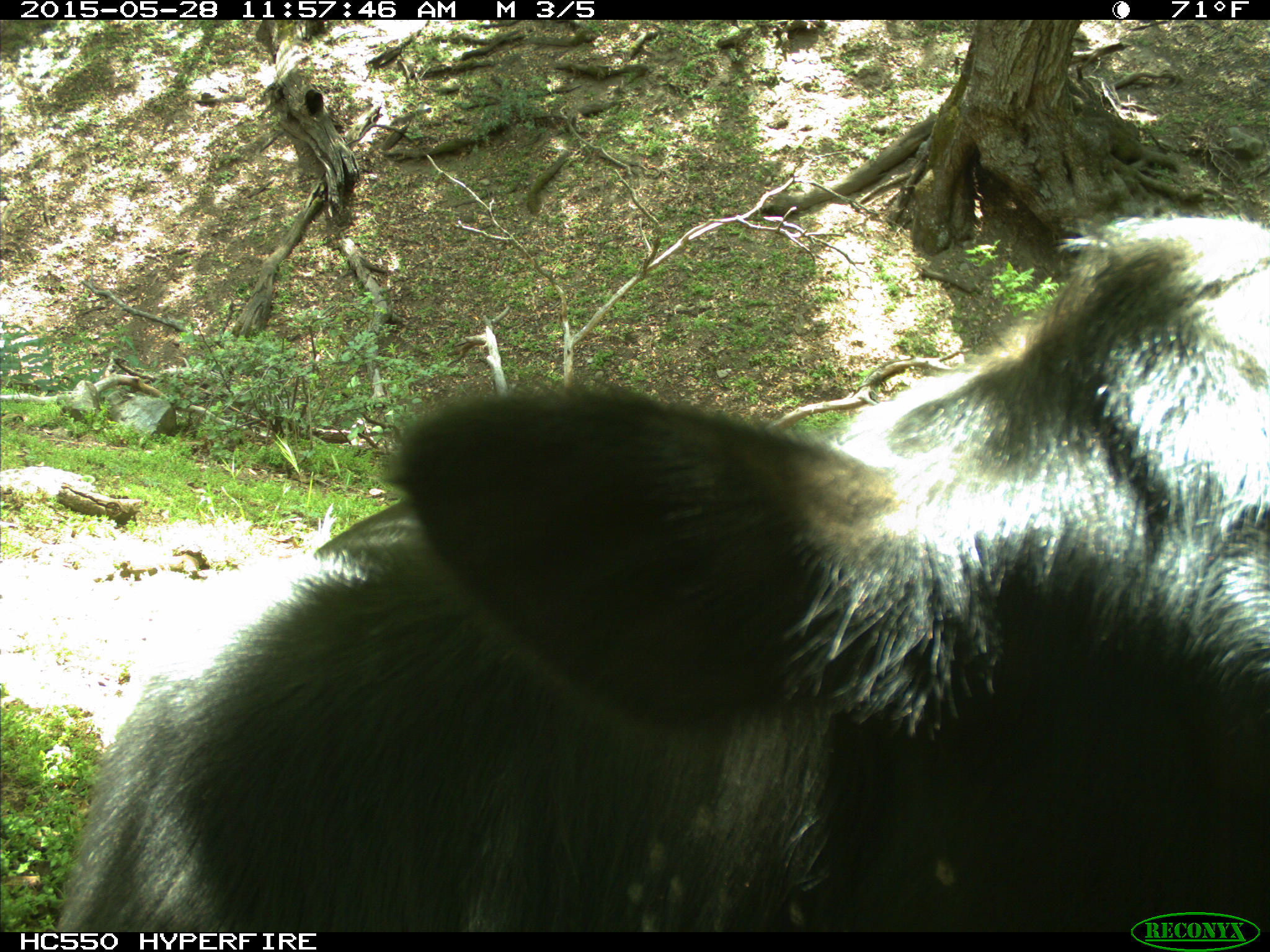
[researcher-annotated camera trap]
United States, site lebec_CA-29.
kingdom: Animalia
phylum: Chordata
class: Mammalia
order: Artiodactyla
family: Bovidae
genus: Bos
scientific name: Bos taurus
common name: domestic cow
Bos taurus (domestic cow).